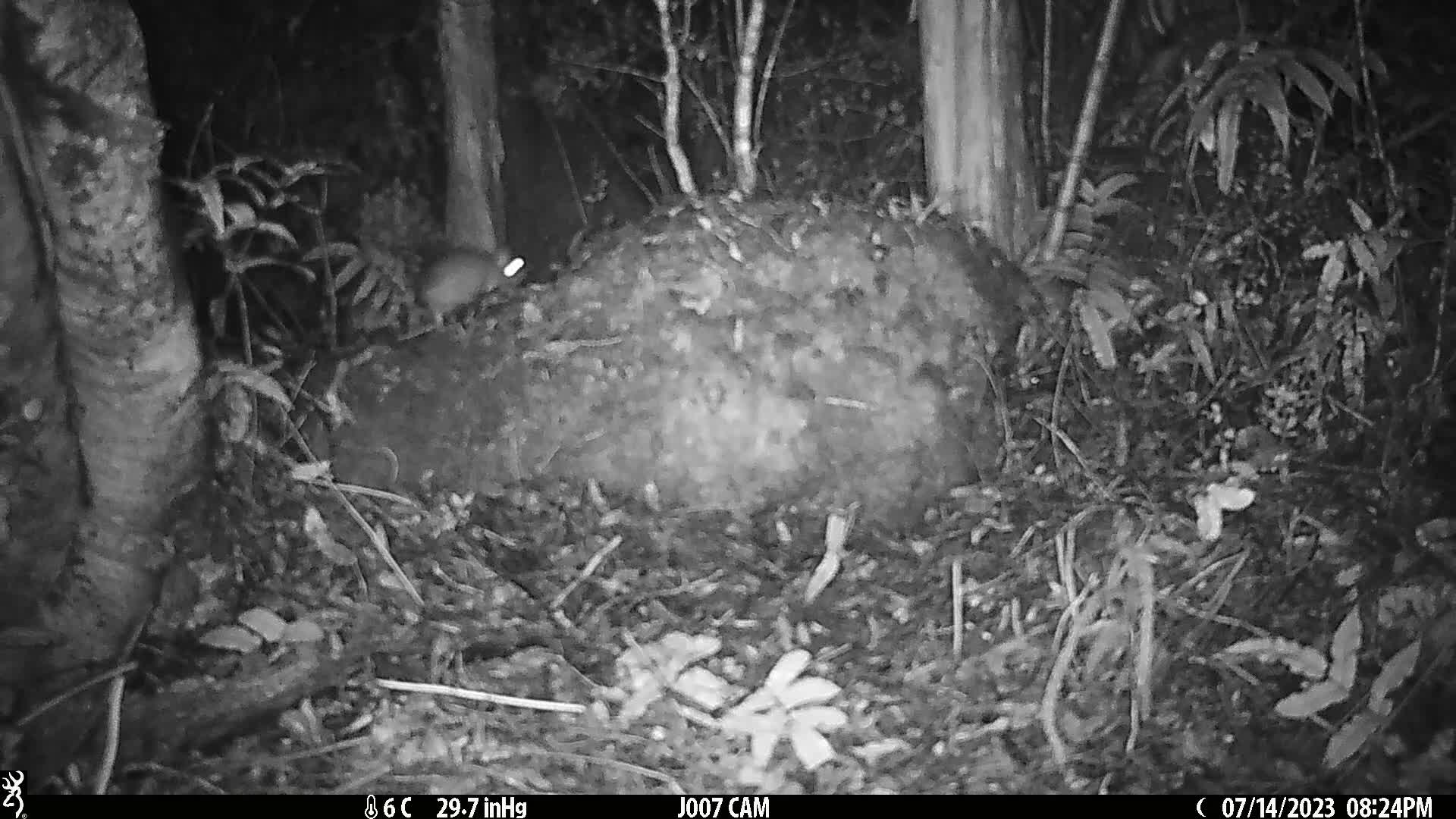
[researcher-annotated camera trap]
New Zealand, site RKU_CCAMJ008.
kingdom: Animalia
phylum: Chordata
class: Mammalia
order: Rodentia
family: Muridae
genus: Rattus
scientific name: Rattus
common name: rat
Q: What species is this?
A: Rat (Rattus).